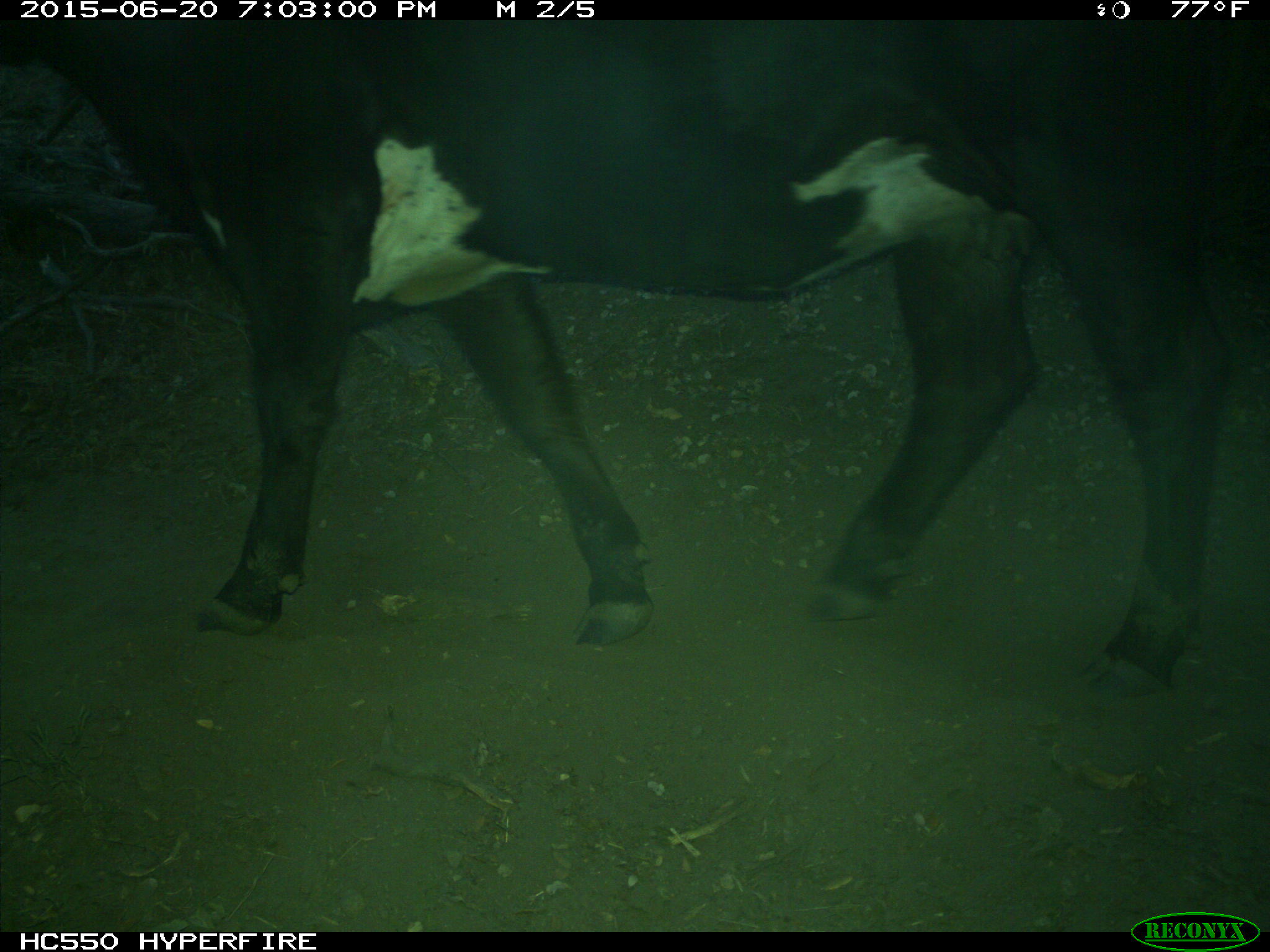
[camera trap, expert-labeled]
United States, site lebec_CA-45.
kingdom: Animalia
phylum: Chordata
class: Mammalia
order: Artiodactyla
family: Bovidae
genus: Bos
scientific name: Bos taurus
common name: domestic cow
Bos taurus (domestic cow).